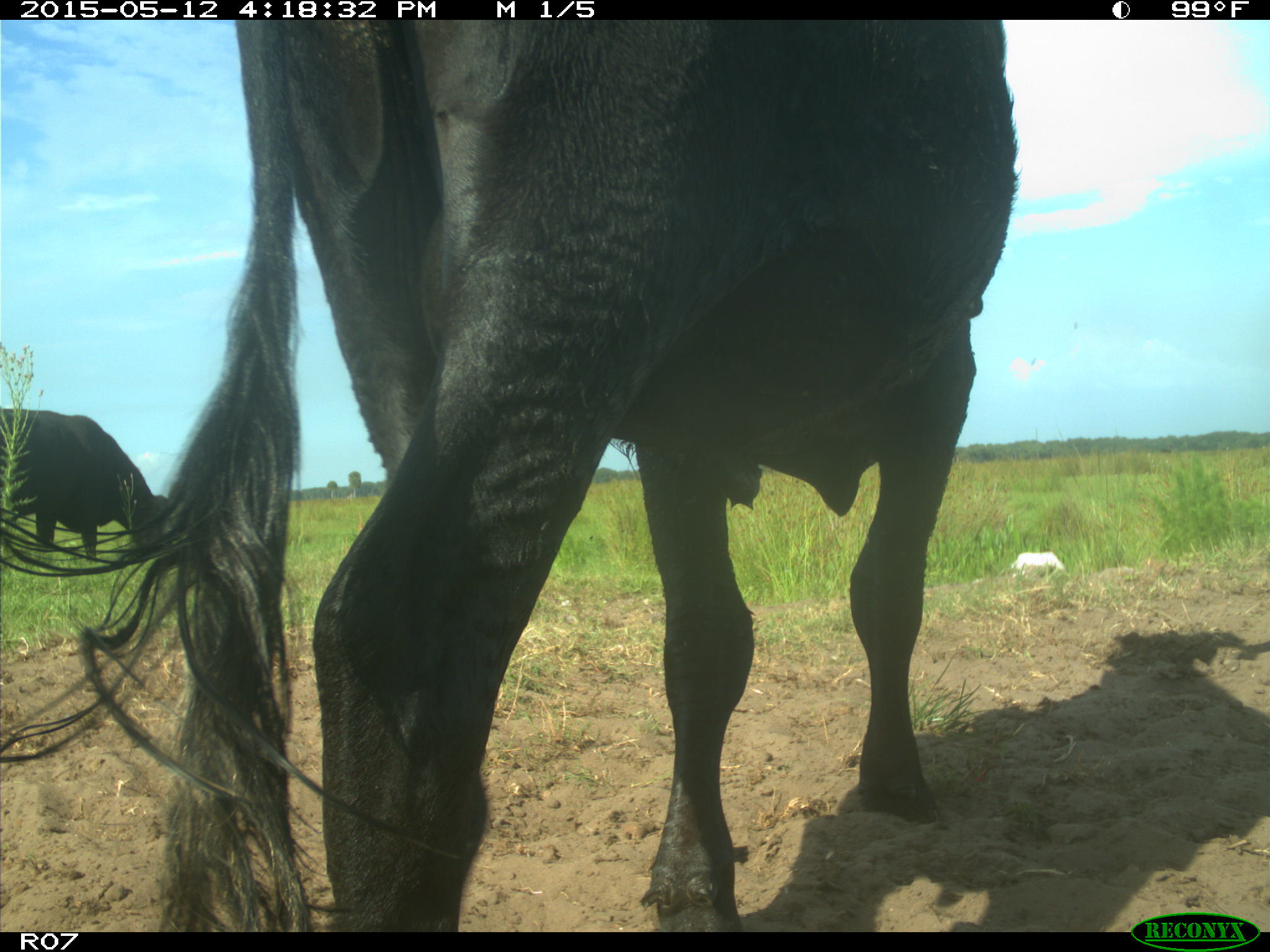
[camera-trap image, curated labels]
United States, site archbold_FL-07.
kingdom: Animalia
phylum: Chordata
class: Mammalia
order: Artiodactyla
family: Bovidae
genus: Bos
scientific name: Bos taurus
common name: domestic cow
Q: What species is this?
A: Bos taurus (domestic cow).